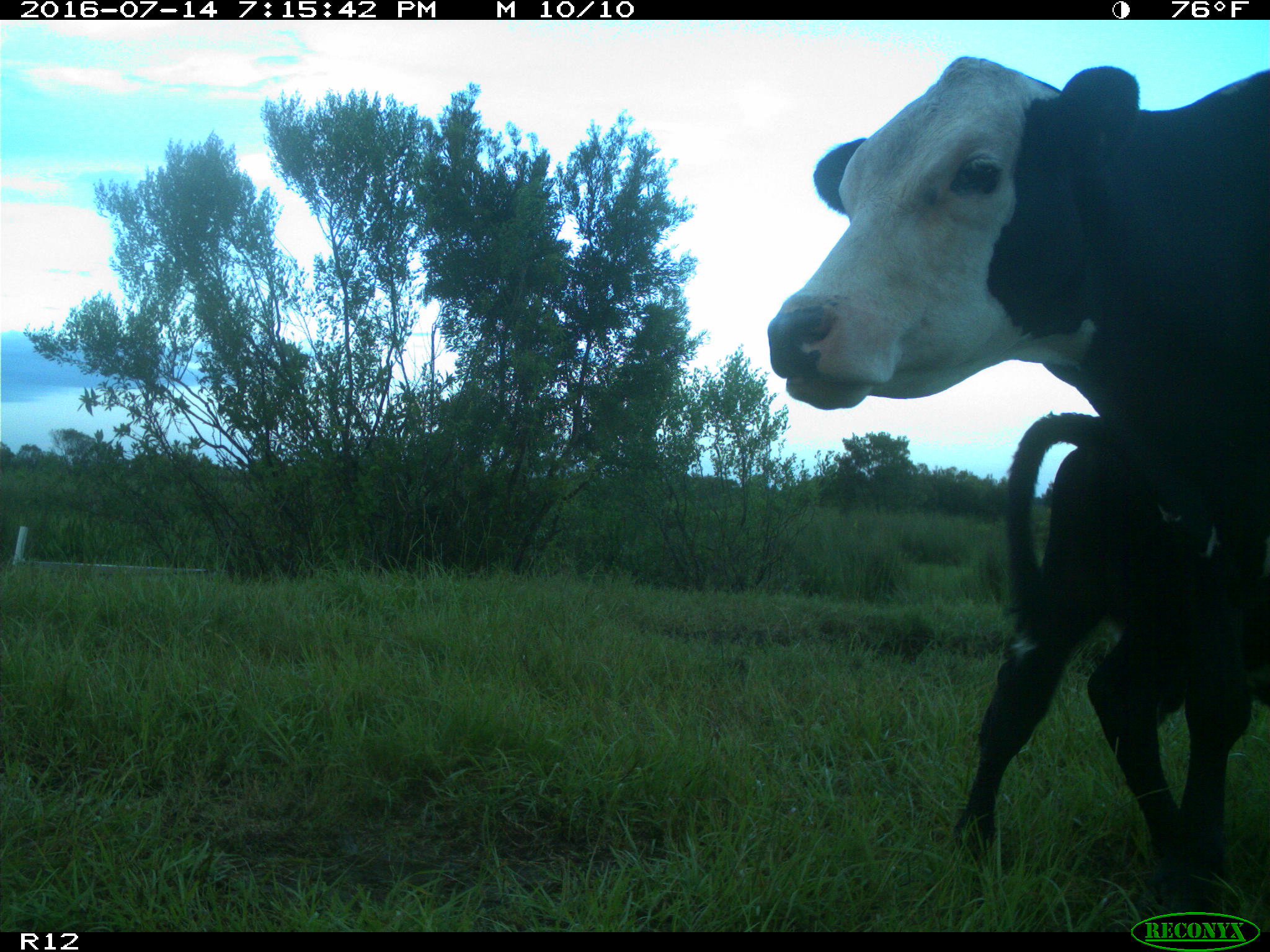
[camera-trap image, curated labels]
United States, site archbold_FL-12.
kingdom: Animalia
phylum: Chordata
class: Mammalia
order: Artiodactyla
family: Bovidae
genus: Bos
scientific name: Bos taurus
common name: domestic cow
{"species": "Bos taurus (domestic cow)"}